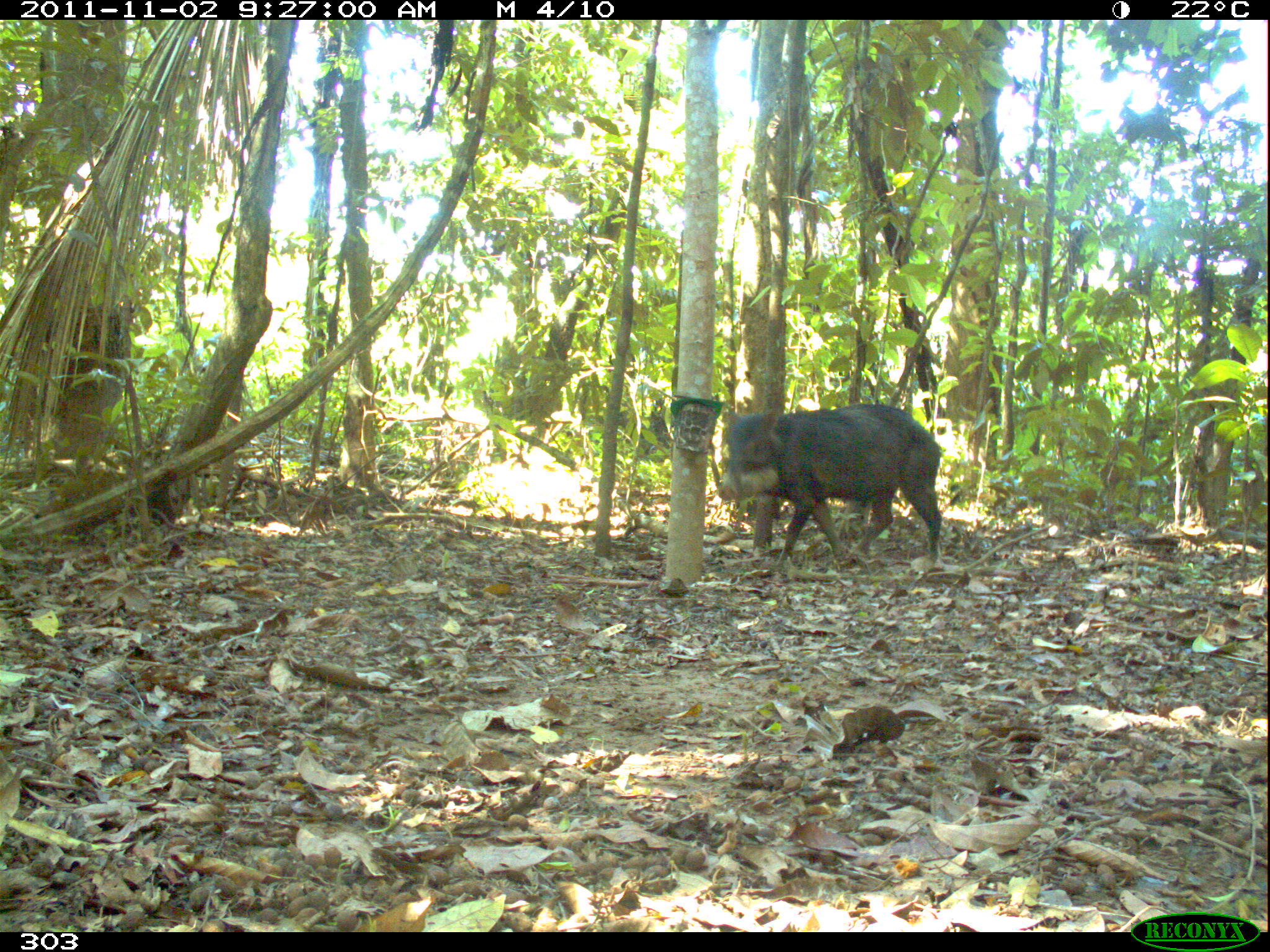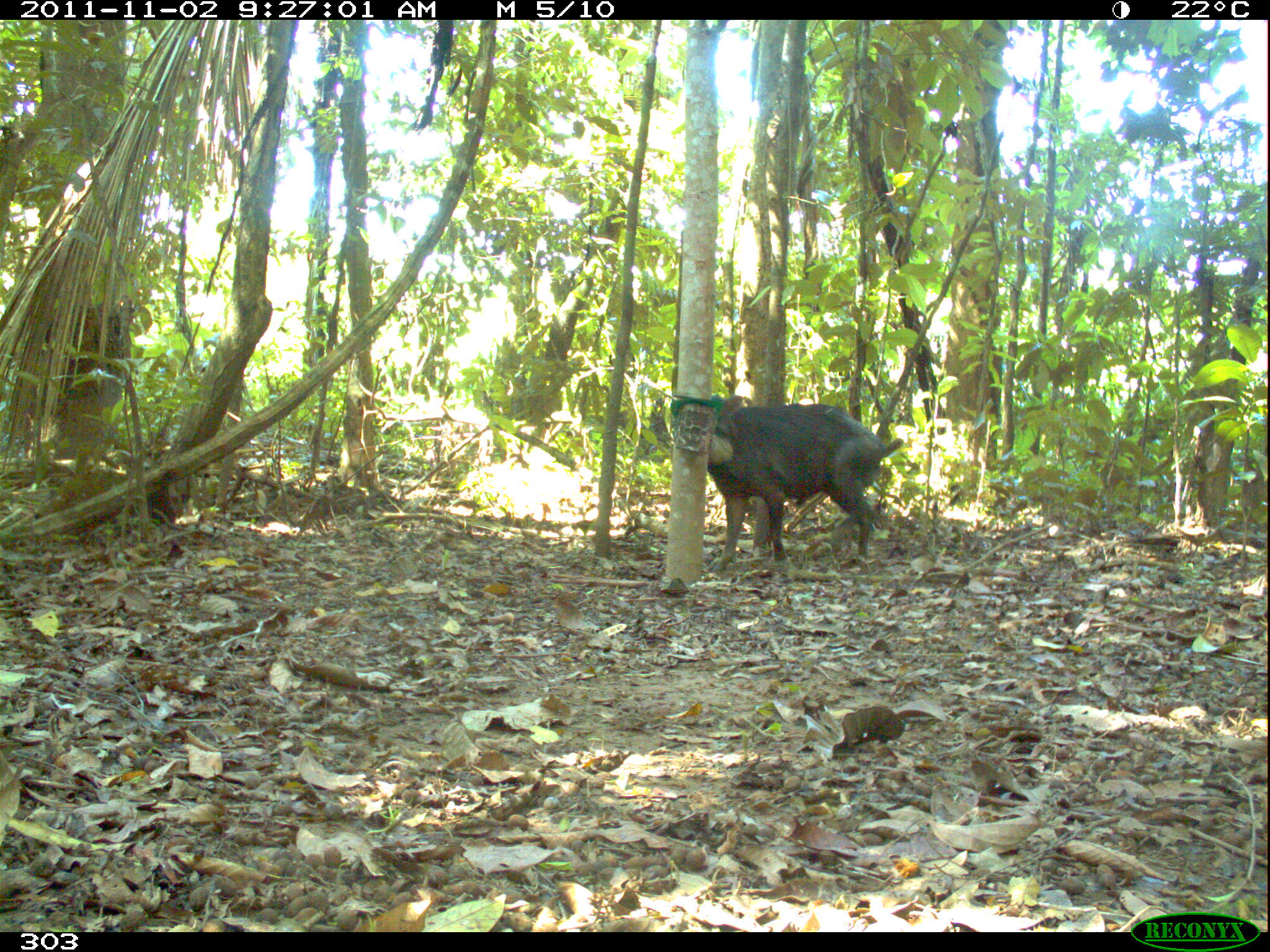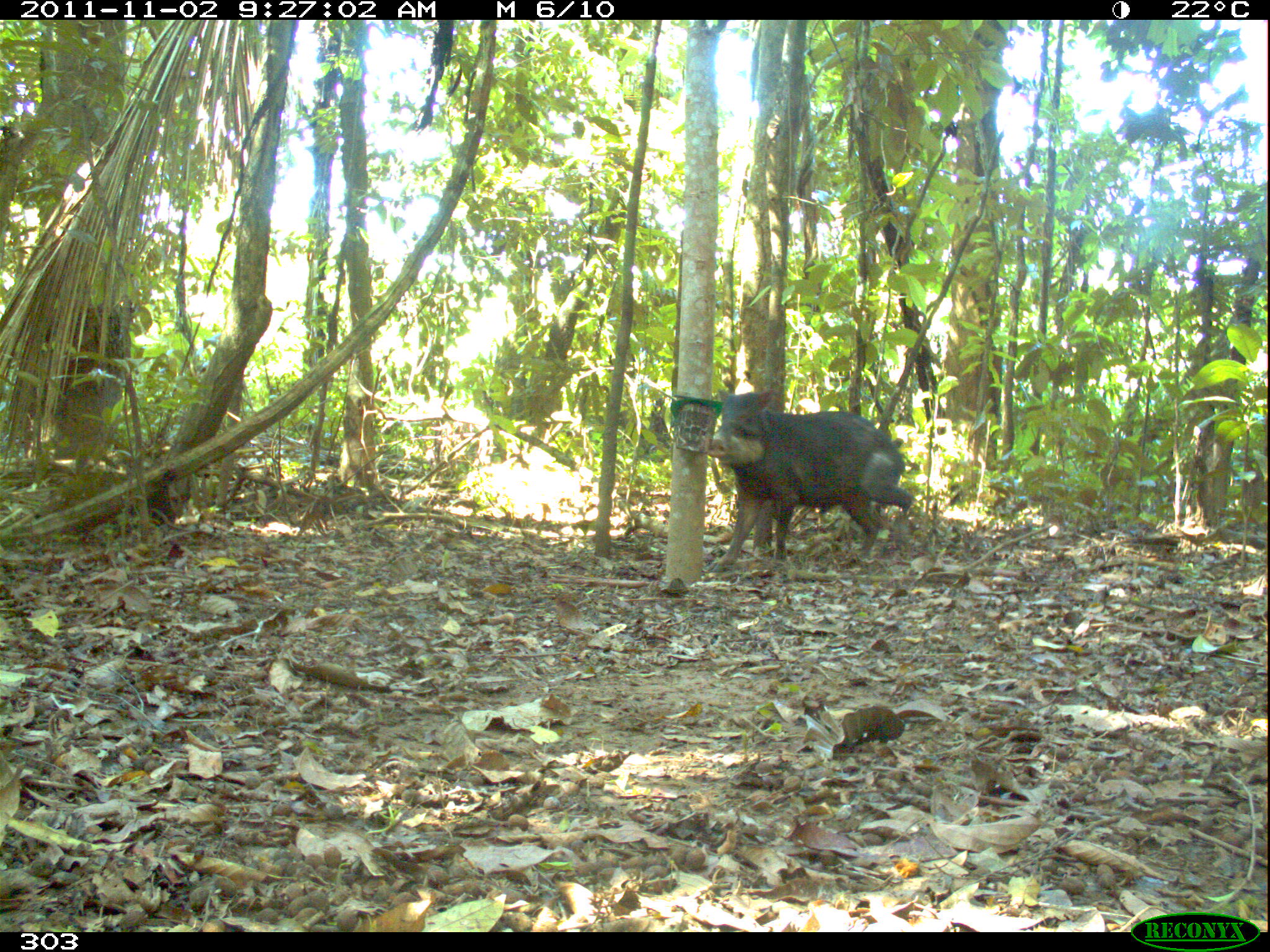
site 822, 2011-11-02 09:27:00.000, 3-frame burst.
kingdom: Animalia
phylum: Chordata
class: Mammalia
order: Artiodactyla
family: Tayassuidae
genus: Tayassu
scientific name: Tayassu pecari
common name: white-lipped peccary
Tayassu pecari (white-lipped peccary).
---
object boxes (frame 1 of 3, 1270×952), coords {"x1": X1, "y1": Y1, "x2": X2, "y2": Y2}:
tayassu pecari: {"x1": 717, "y1": 403, "x2": 942, "y2": 571}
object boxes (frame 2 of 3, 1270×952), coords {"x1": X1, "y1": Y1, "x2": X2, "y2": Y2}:
tayassu pecari: {"x1": 704, "y1": 392, "x2": 884, "y2": 570}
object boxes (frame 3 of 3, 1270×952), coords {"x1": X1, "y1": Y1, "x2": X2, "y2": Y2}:
tayassu pecari: {"x1": 701, "y1": 386, "x2": 912, "y2": 575}